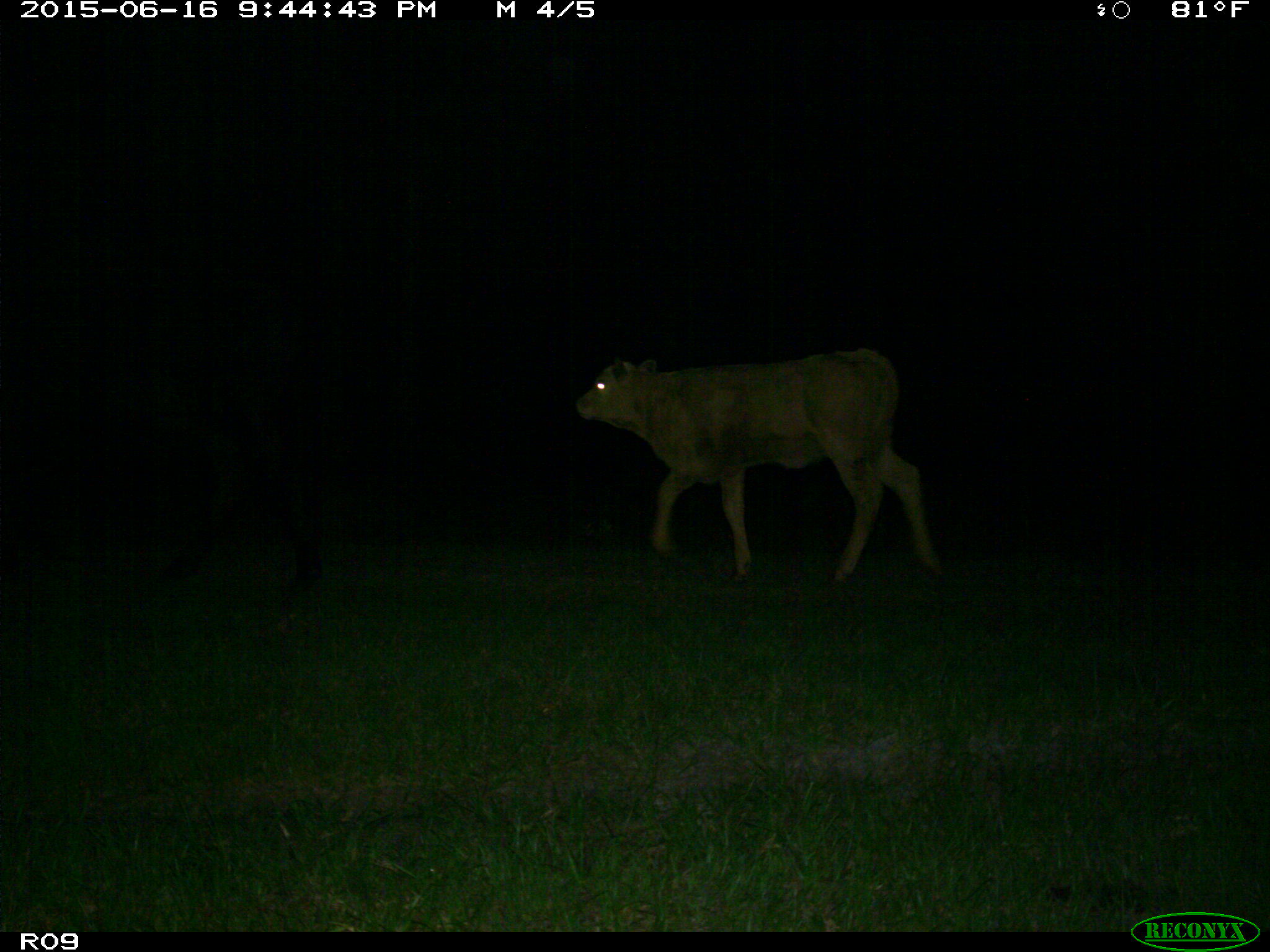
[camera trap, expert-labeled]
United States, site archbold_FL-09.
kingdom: Animalia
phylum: Chordata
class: Mammalia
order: Artiodactyla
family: Bovidae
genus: Bos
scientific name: Bos taurus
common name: domestic cow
Bos taurus (domestic cow).